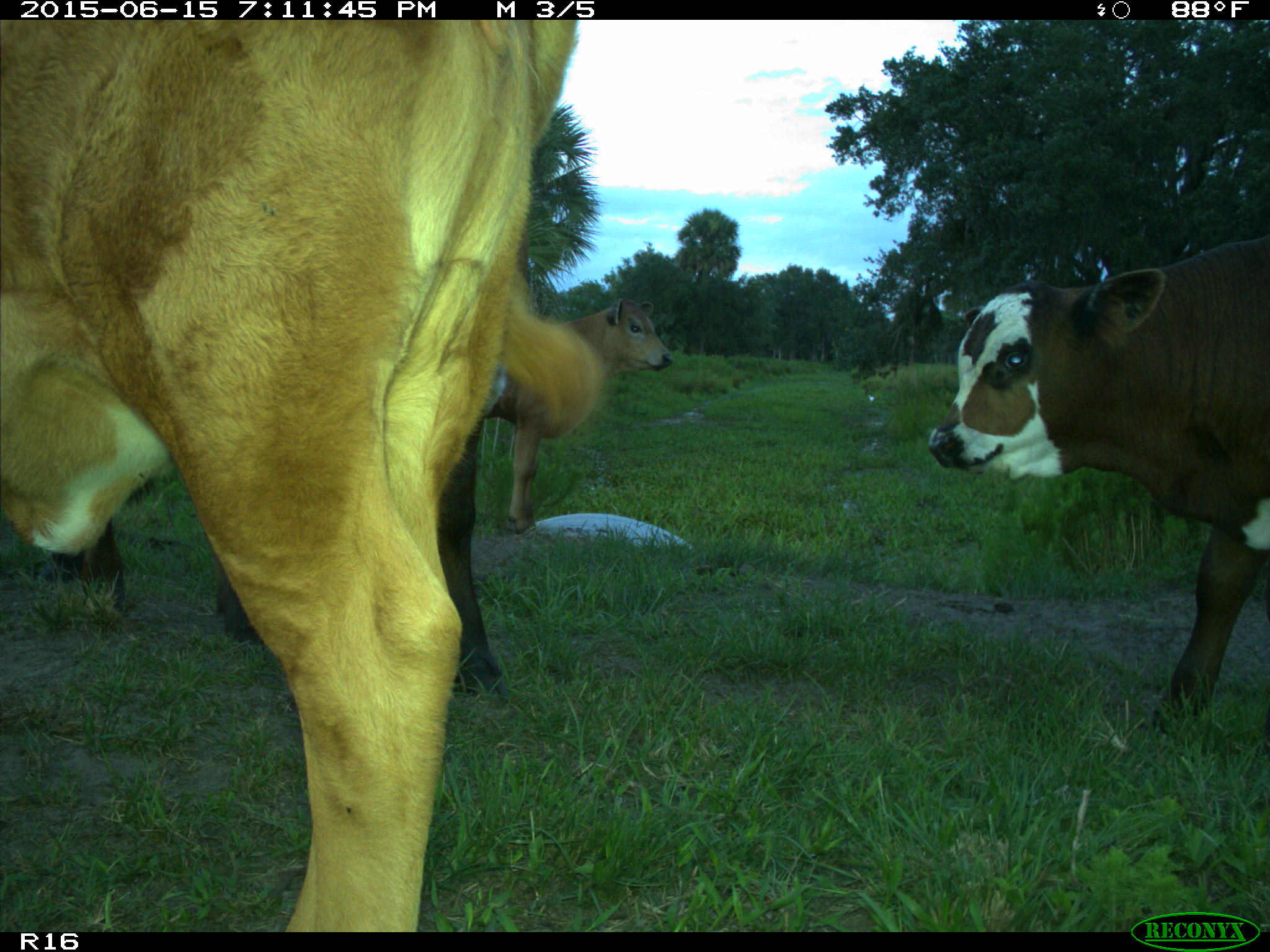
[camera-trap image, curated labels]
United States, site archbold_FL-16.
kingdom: Animalia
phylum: Chordata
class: Mammalia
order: Artiodactyla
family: Bovidae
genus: Bos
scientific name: Bos taurus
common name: domestic cow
Bos taurus (domestic cow).